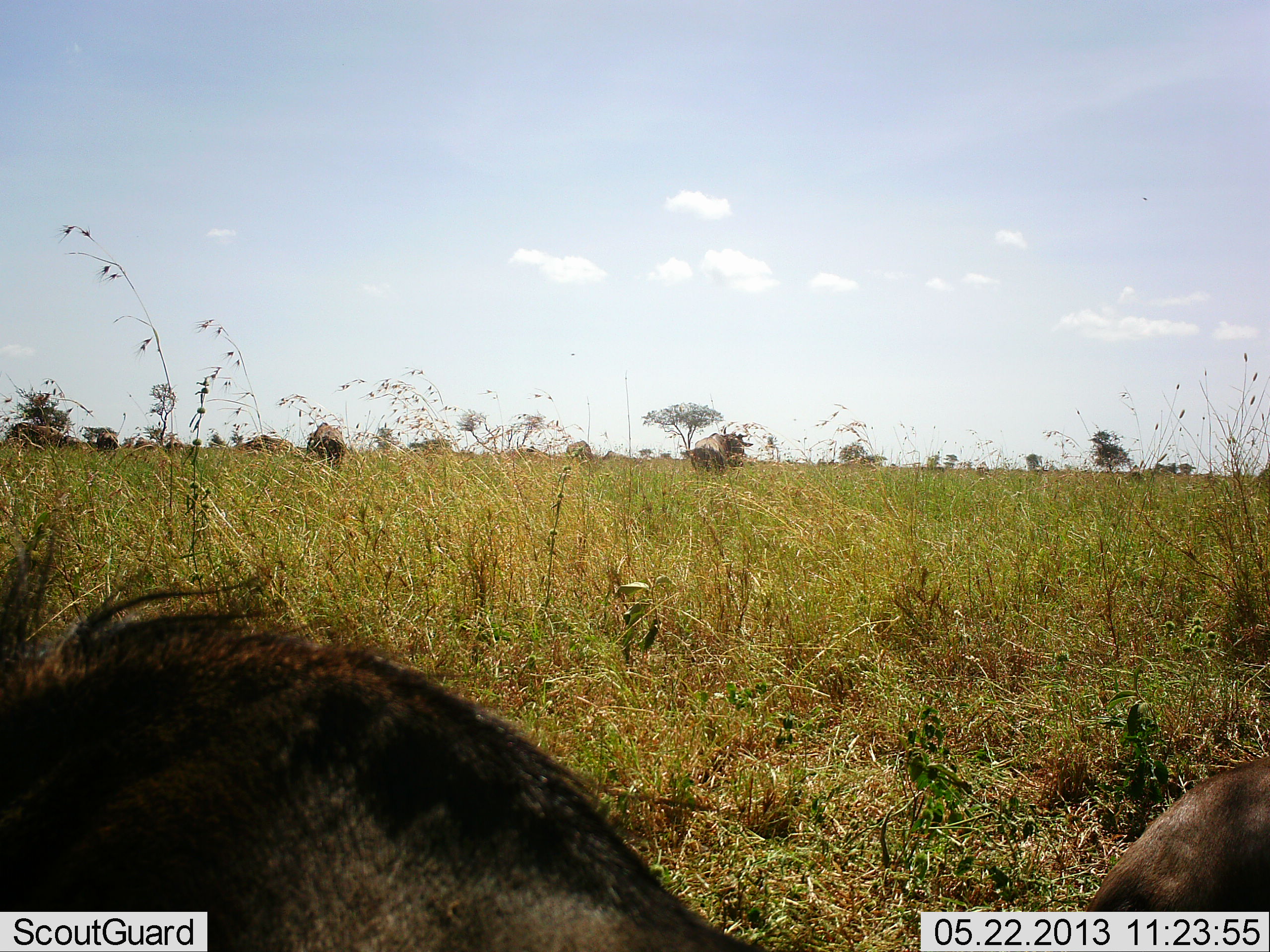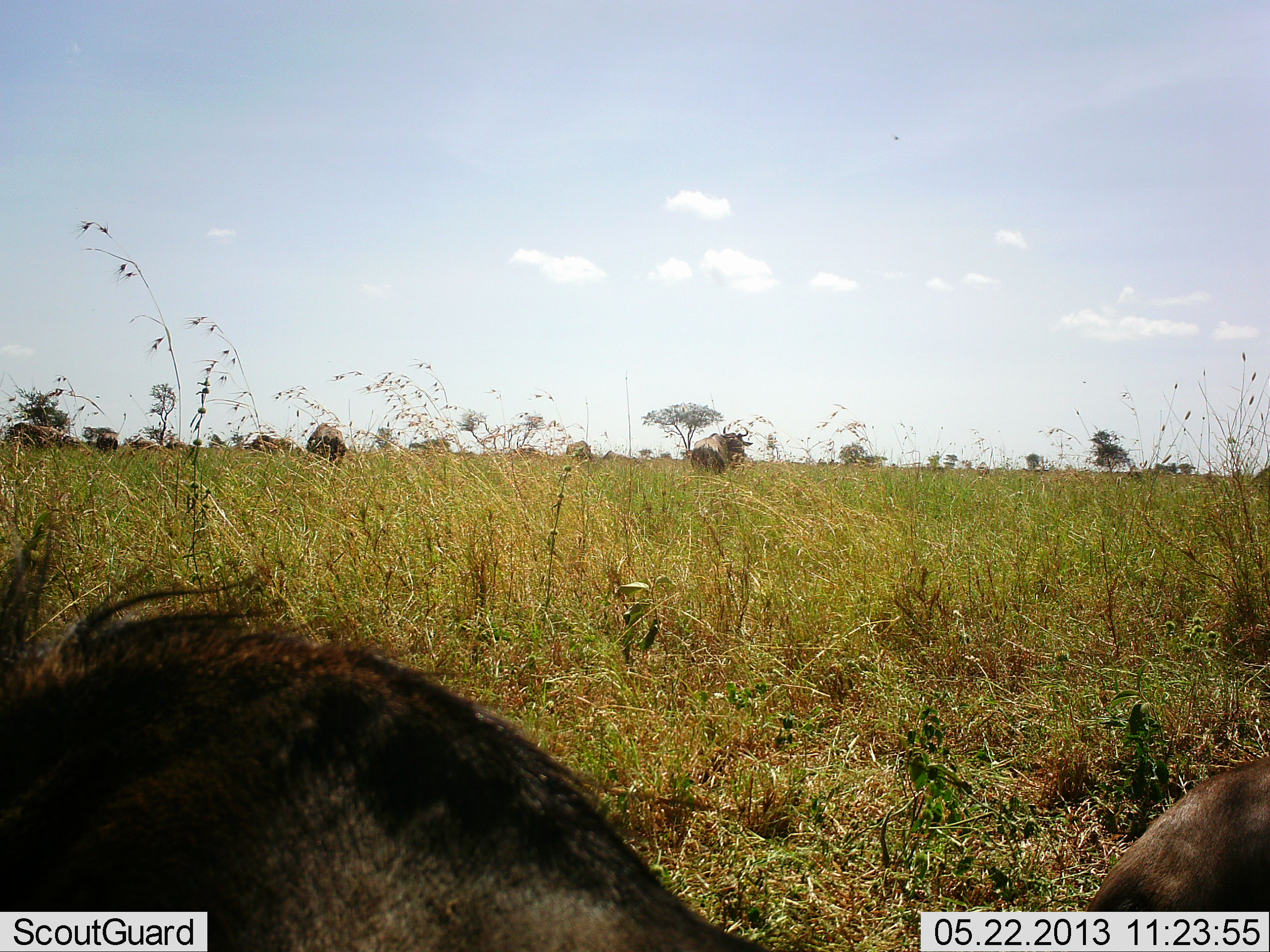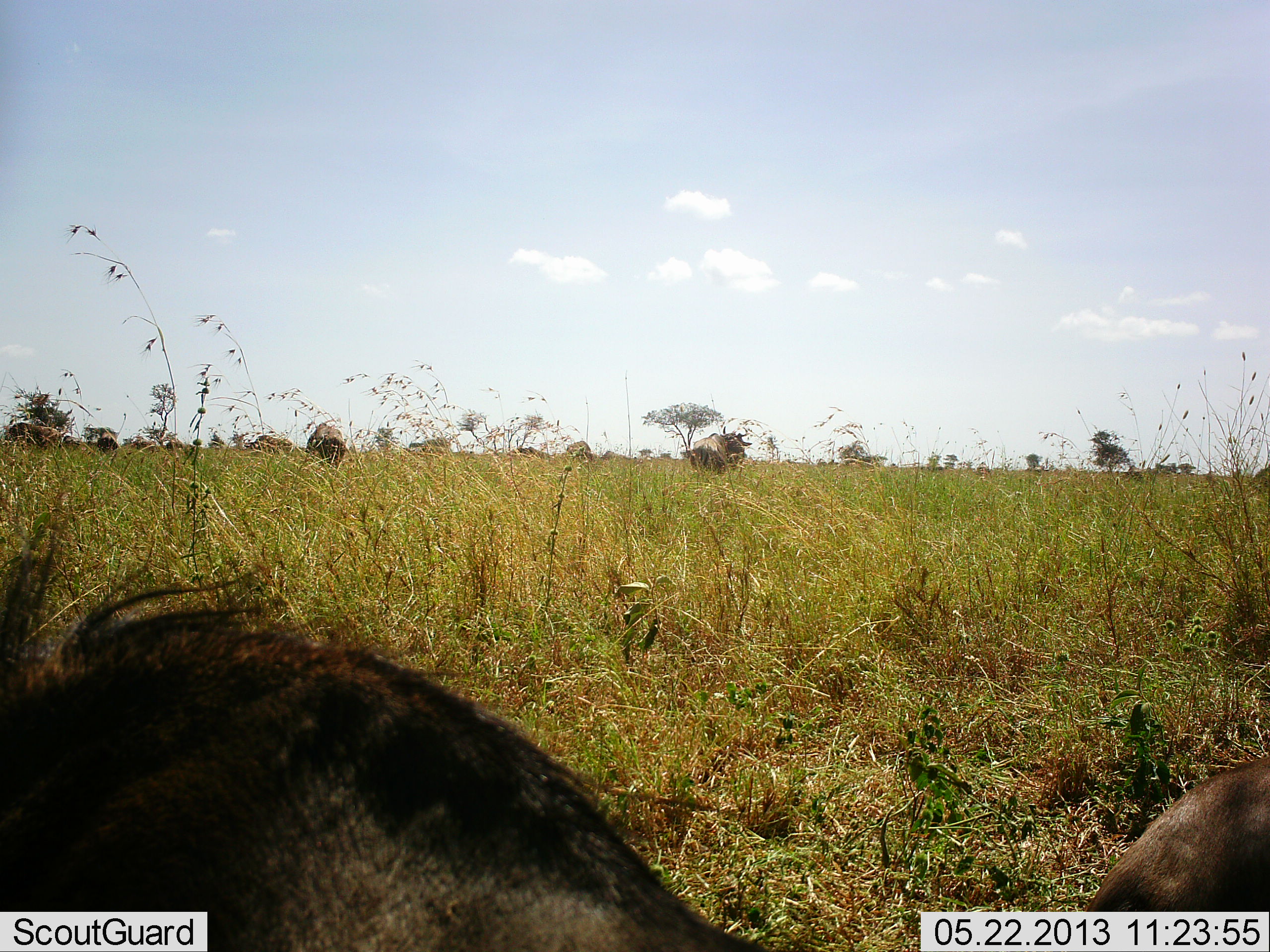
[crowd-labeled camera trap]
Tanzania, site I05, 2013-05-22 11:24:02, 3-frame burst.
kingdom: Animalia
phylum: Chordata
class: Mammalia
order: Artiodactyla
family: Bovidae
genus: Connochaetes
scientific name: Connochaetes taurinus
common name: blue wildebeest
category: wildebeest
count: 2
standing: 37%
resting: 84%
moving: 5%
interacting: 0%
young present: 0%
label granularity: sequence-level